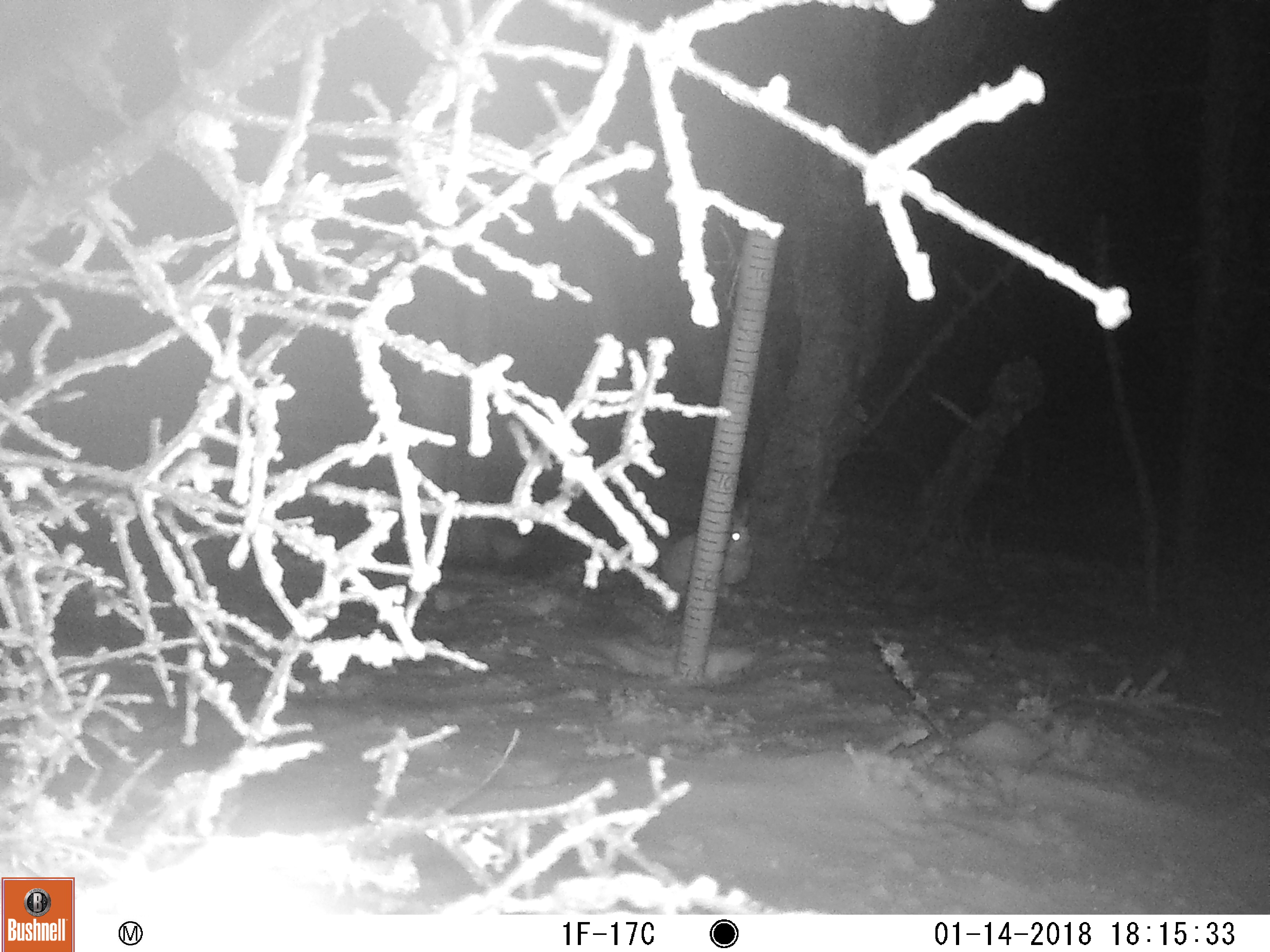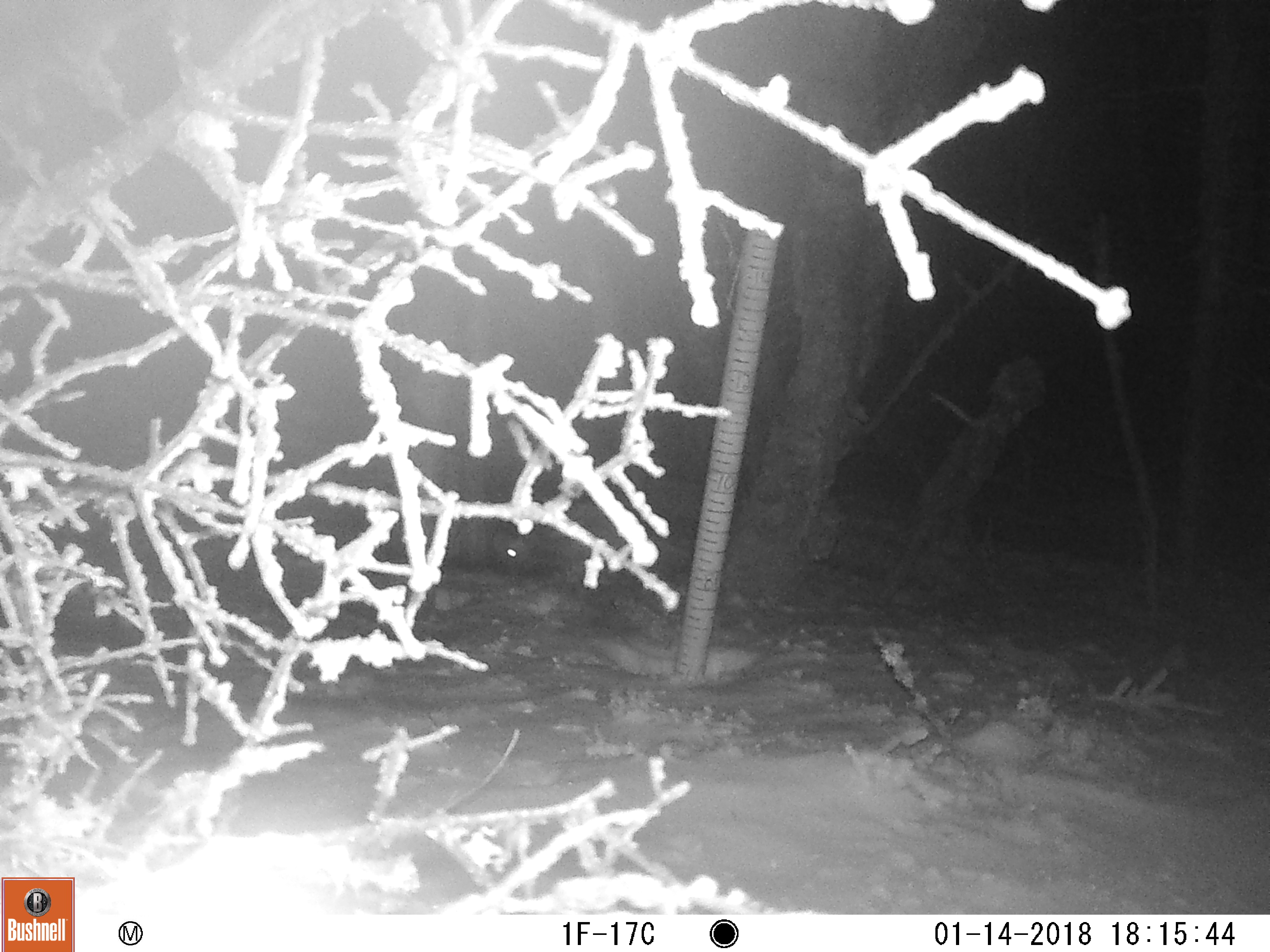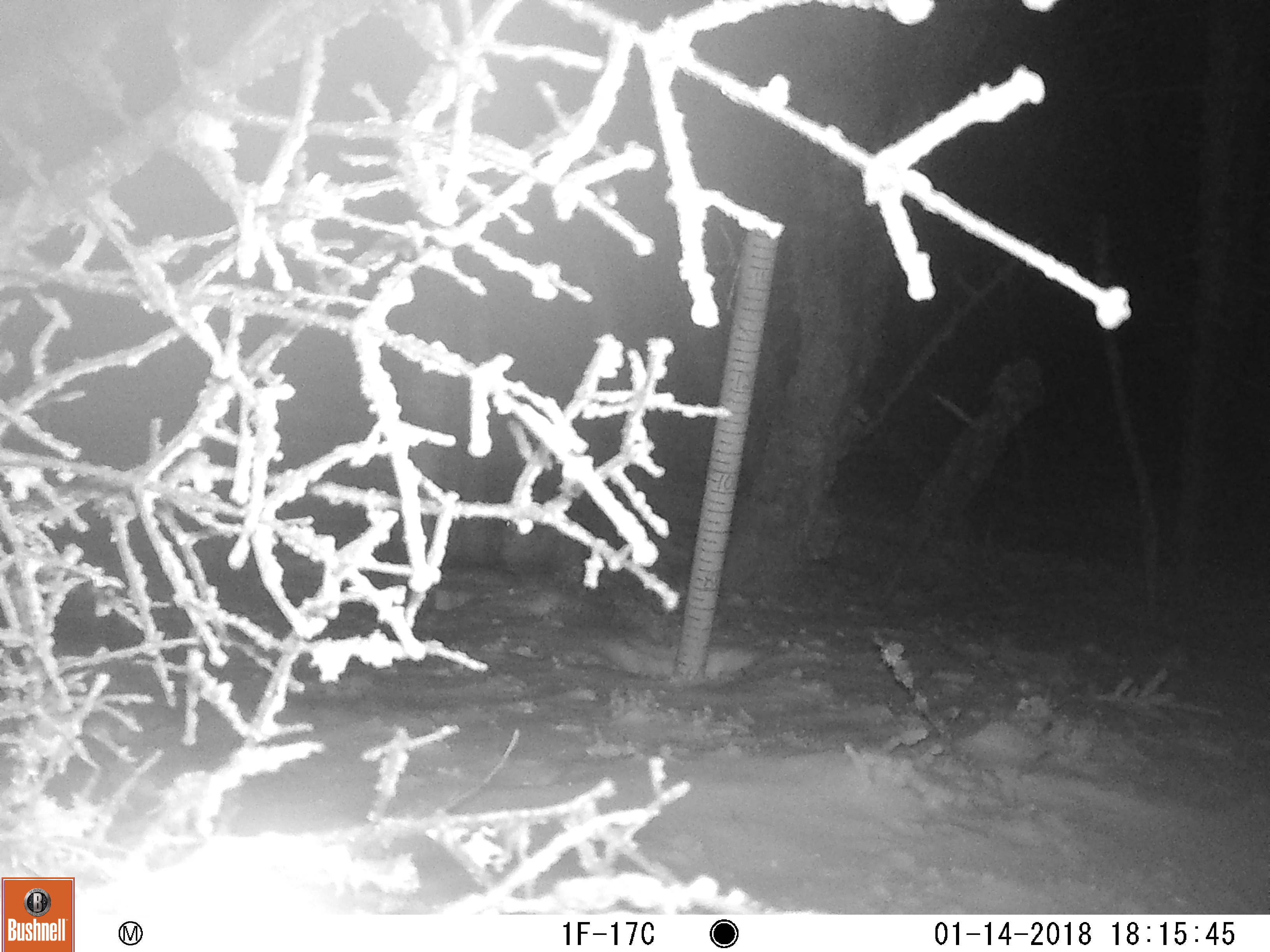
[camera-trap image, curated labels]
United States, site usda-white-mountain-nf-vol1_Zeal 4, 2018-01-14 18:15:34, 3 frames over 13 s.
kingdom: Animalia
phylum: Chordata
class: Mammalia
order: Lagomorpha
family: Leporidae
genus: Lepus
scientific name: Lepus americanus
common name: snowshoe hare